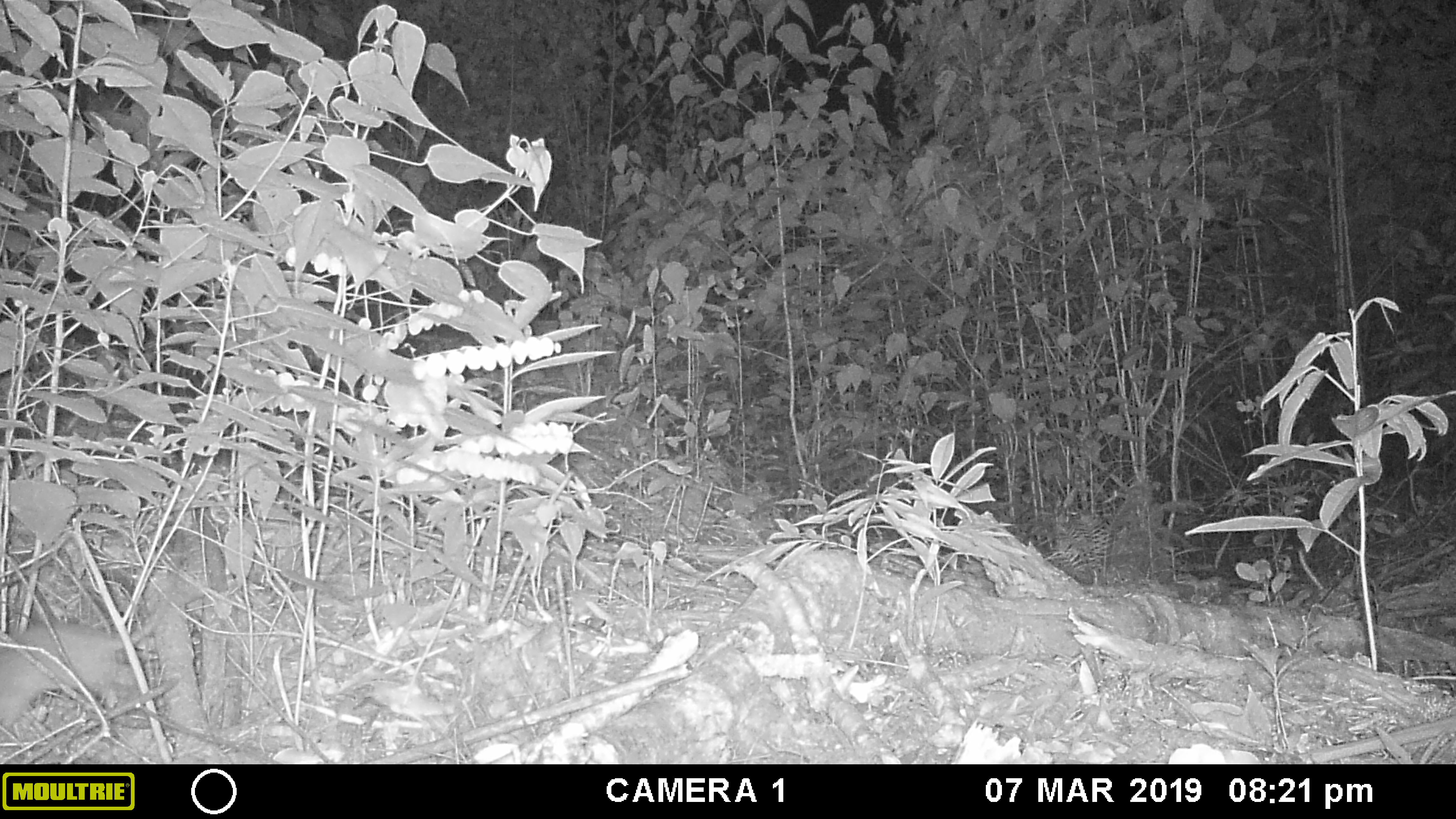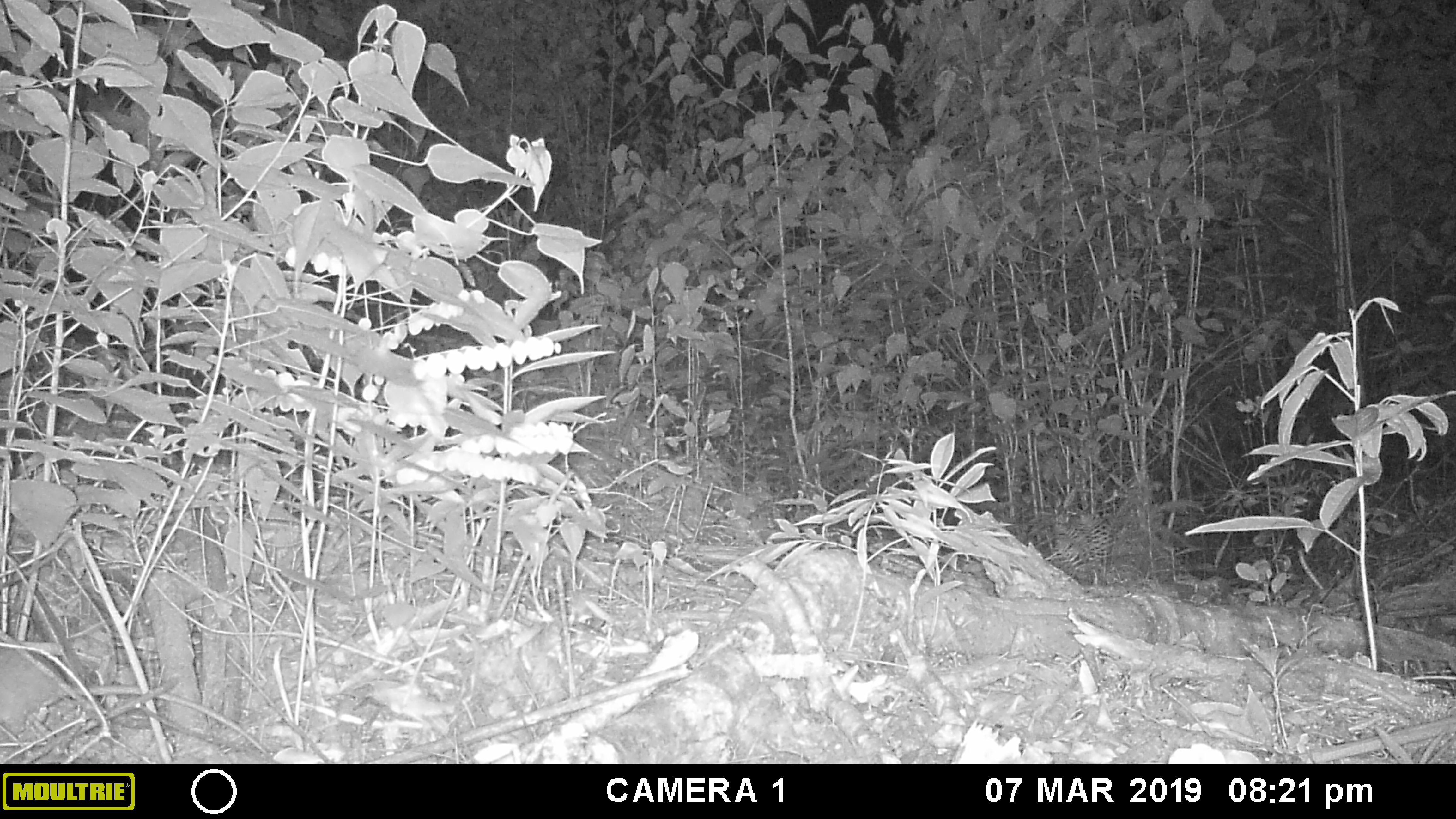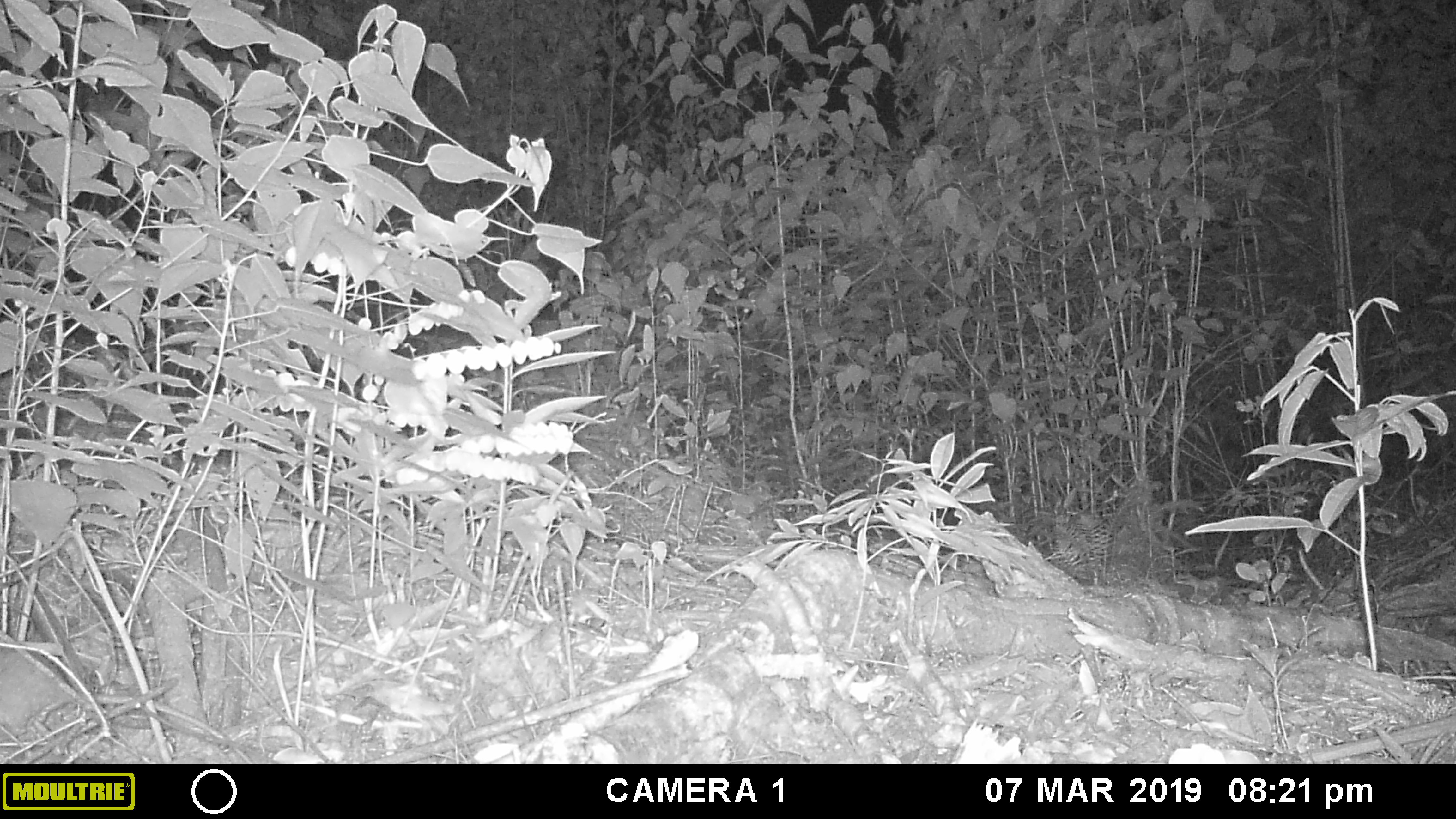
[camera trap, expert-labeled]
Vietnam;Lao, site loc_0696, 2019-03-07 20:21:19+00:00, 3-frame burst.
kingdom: Animalia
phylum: Chordata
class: Mammalia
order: Rodentia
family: Muridae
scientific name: Muridae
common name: old-world mice and rats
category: unidentified murid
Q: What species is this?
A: Unidentified murid (old-world mice and rats) (Muridae).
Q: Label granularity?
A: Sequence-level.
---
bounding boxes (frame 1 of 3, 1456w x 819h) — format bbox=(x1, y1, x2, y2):
unidentified murid: bbox=(0, 524, 184, 734)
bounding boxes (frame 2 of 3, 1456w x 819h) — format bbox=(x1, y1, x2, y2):
unidentified murid: bbox=(0, 641, 275, 764)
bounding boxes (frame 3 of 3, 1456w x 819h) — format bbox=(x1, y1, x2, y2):
unidentified murid: bbox=(0, 636, 251, 764)